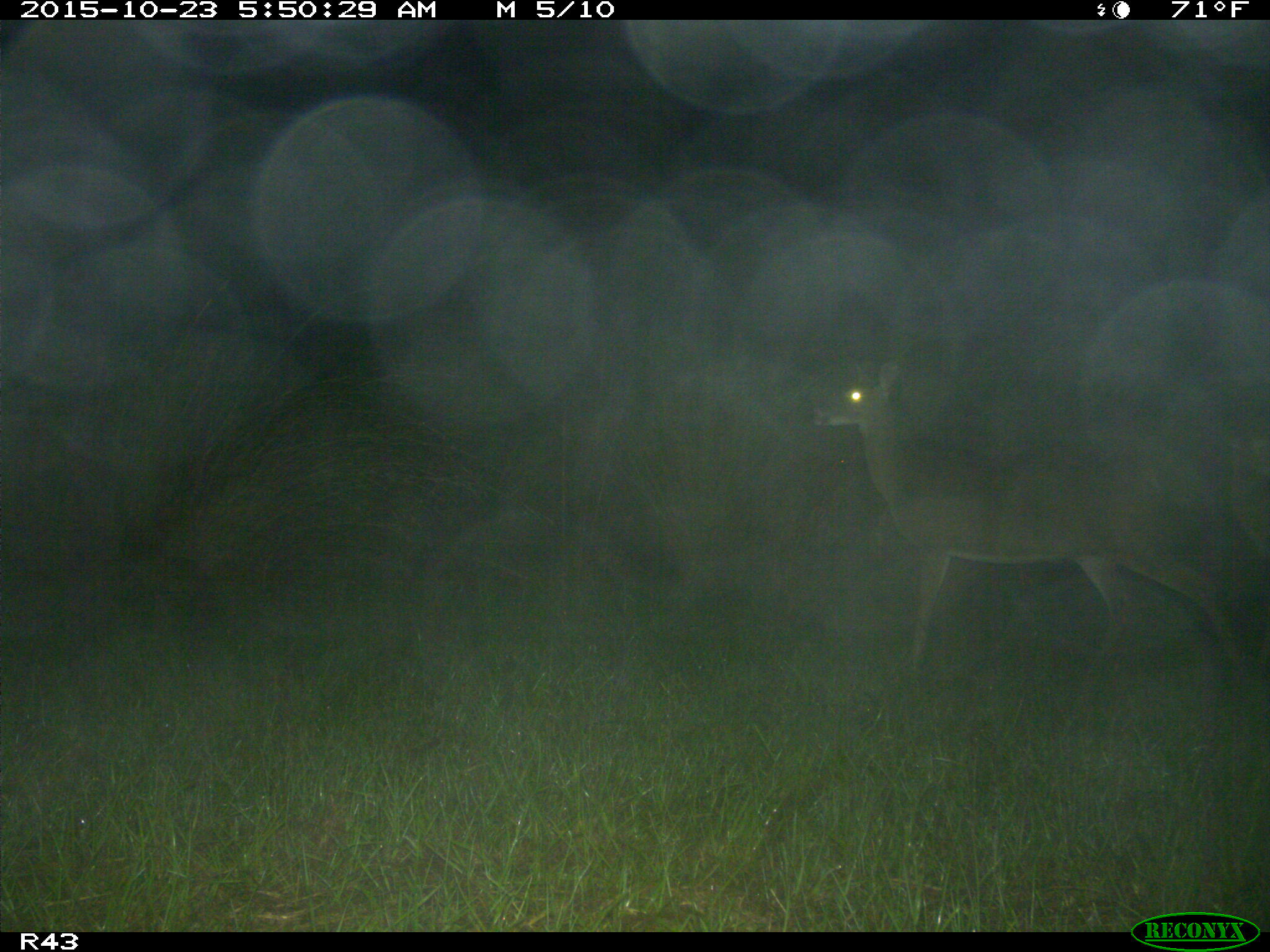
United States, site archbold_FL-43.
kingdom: Animalia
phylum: Chordata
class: Mammalia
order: Artiodactyla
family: Cervidae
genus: Odocoileus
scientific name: Odocoileus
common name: deer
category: unidentified deer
Unidentified deer (deer) (Odocoileus).